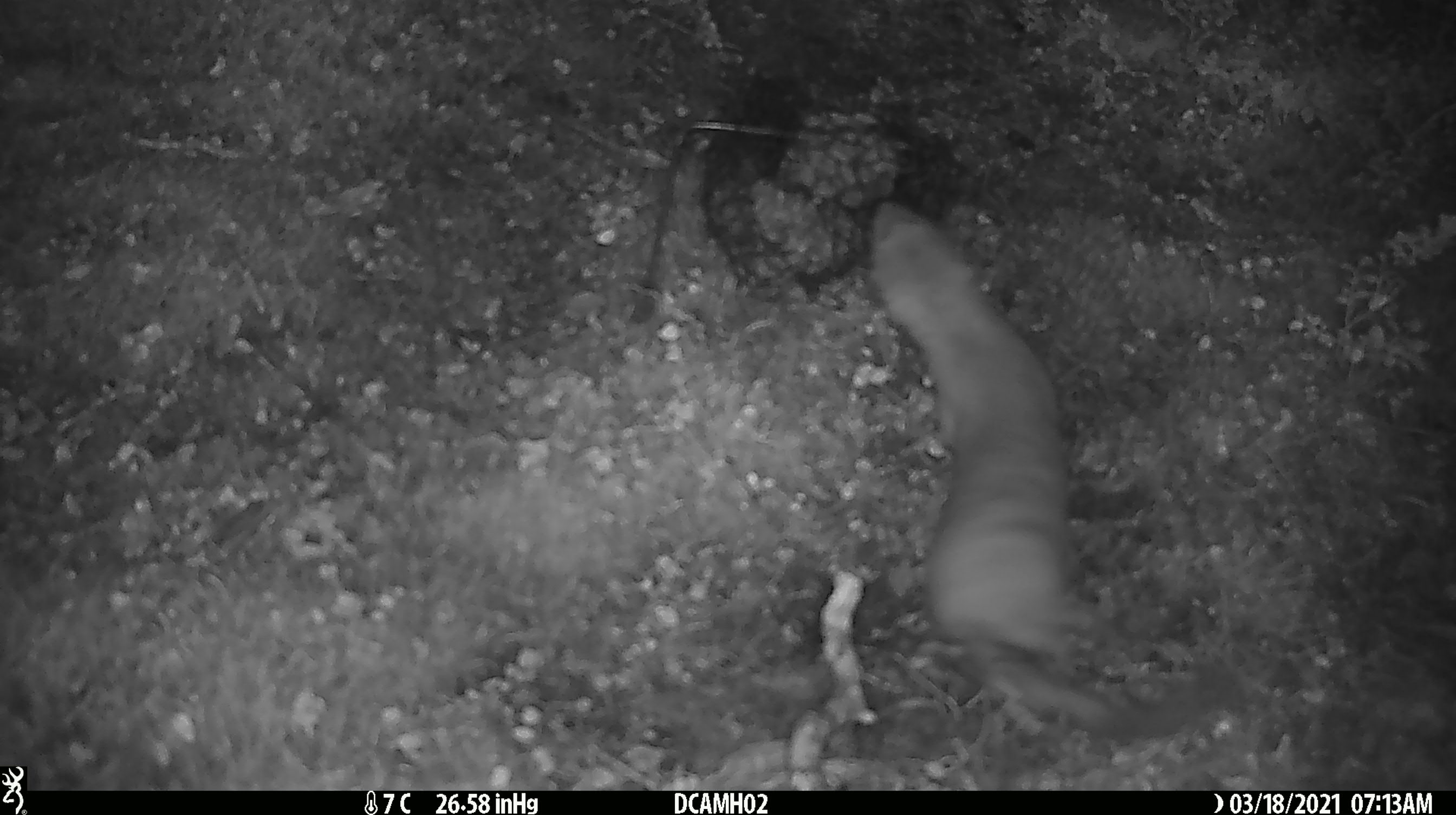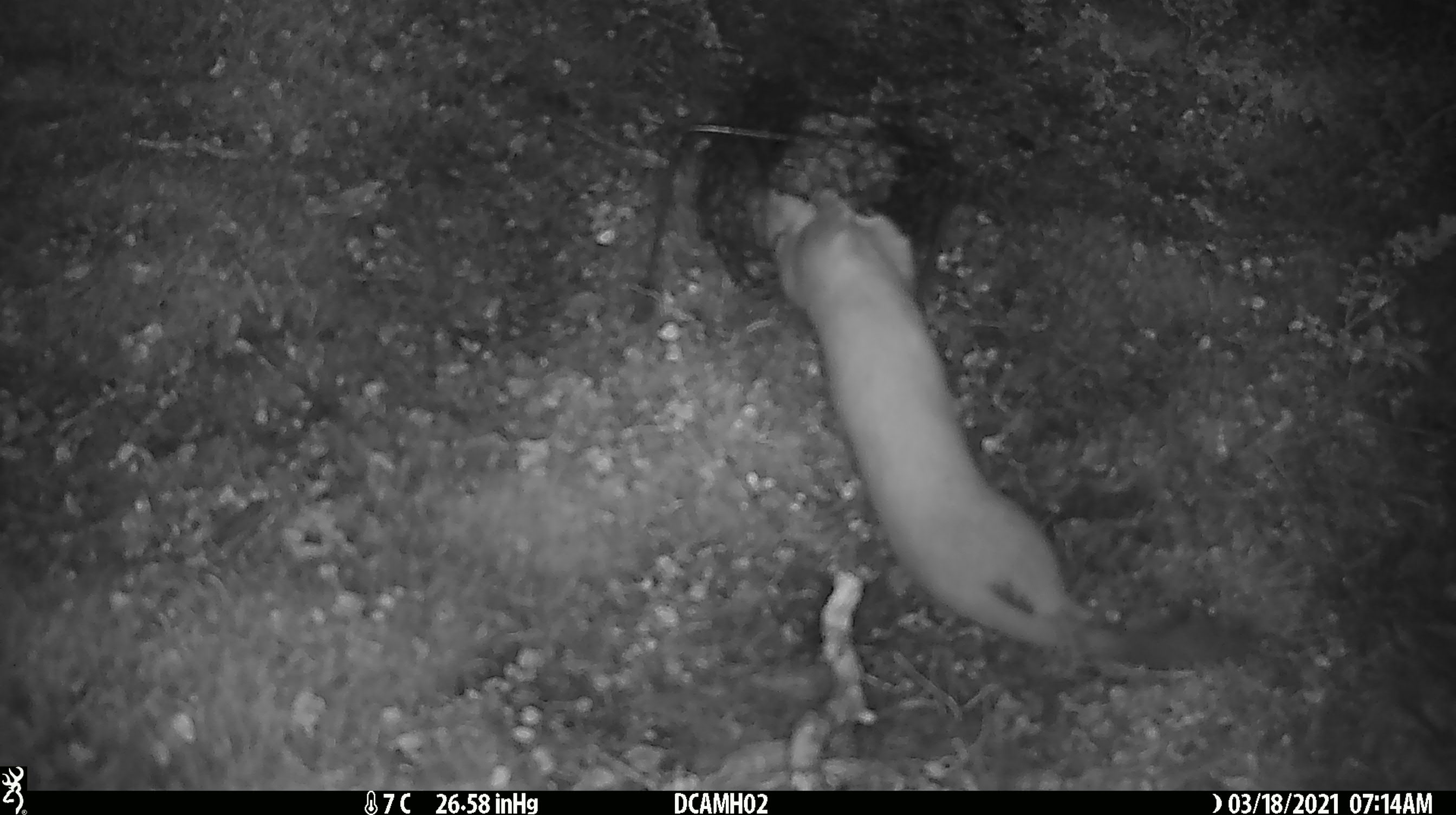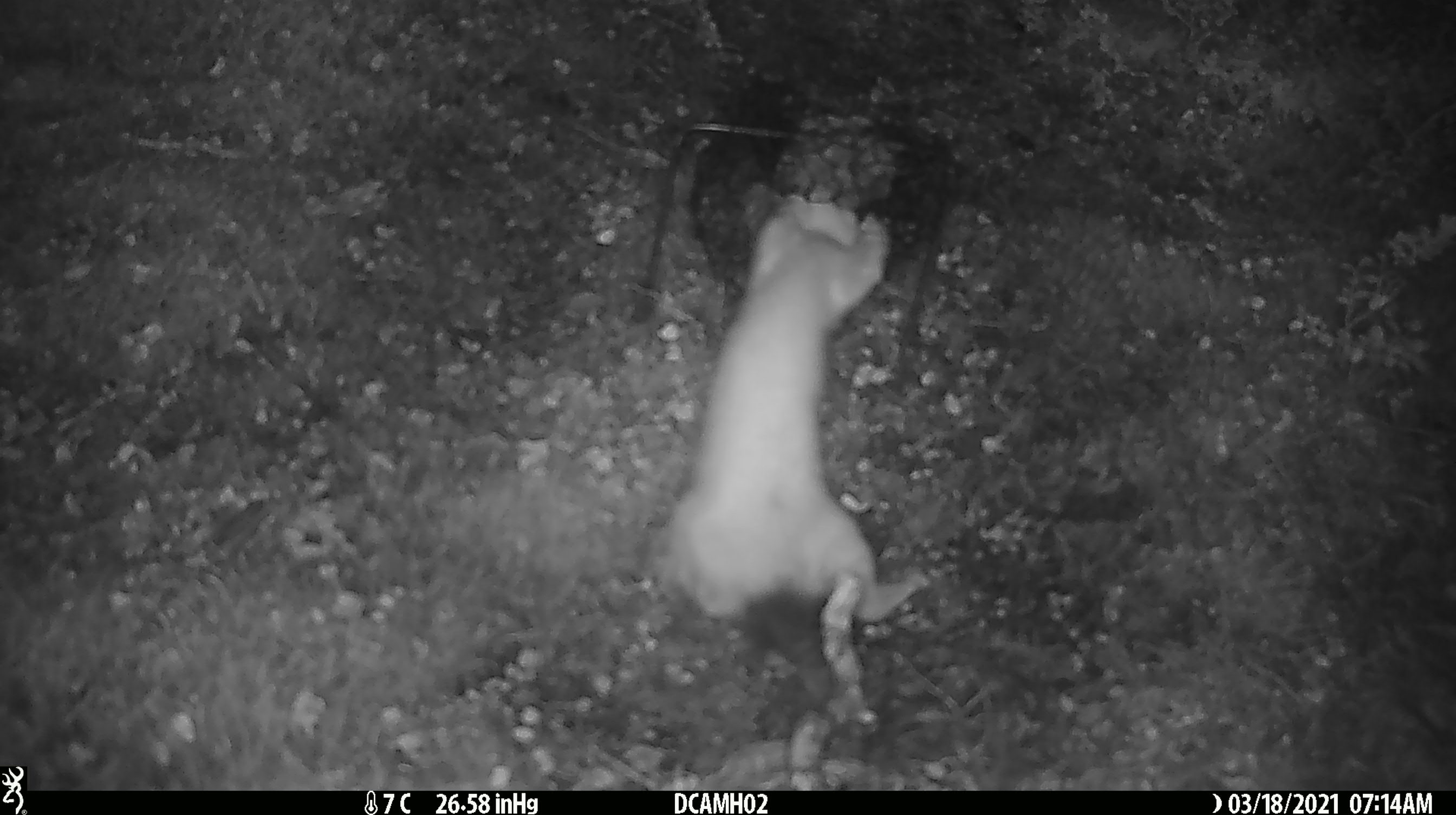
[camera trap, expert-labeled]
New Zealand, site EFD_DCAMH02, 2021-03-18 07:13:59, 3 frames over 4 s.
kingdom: Animalia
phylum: Chordata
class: Mammalia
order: Carnivora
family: Mustelidae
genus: Mustela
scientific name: Mustela erminea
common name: stoat